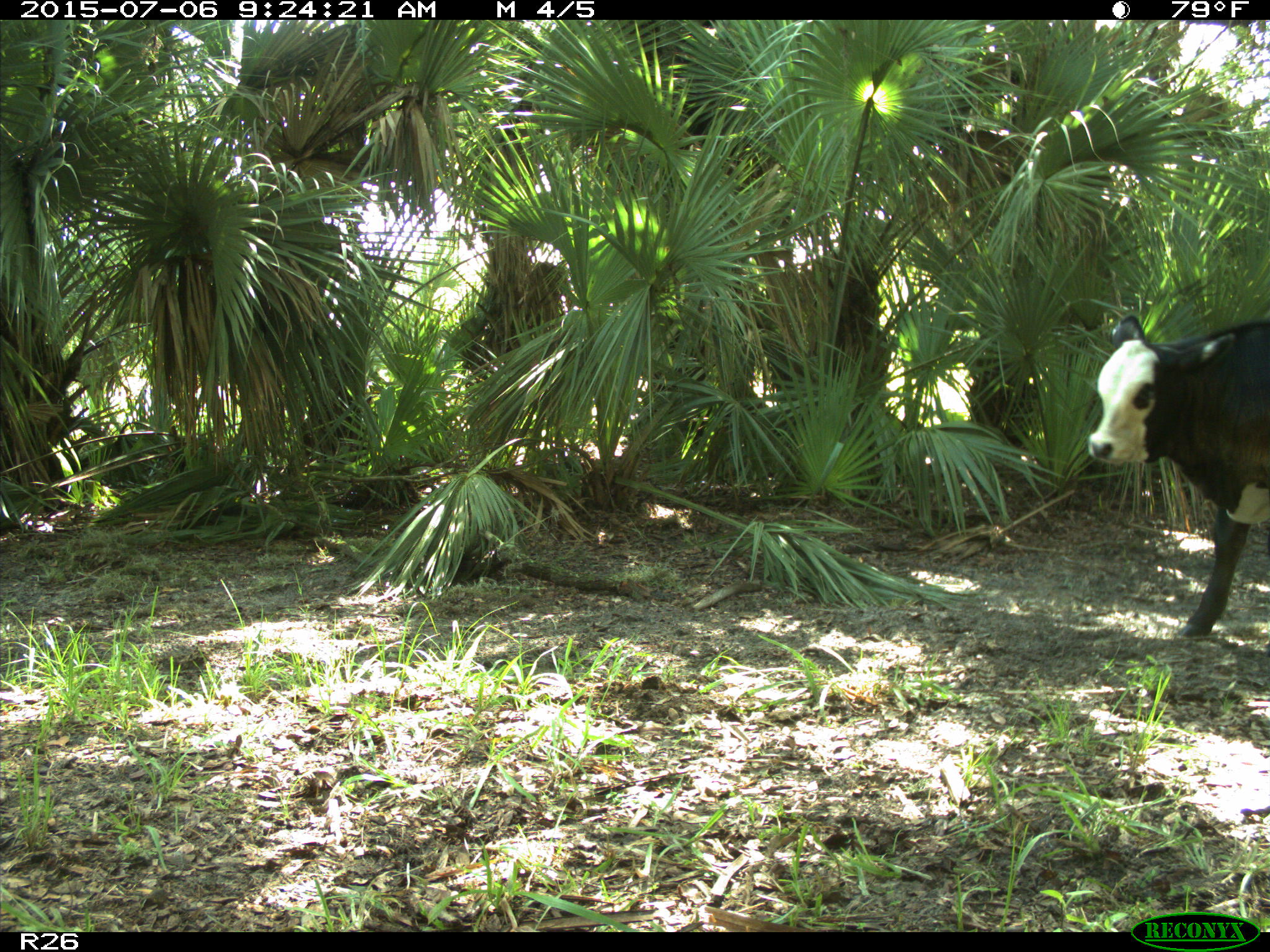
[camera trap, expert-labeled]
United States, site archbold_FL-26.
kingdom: Animalia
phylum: Chordata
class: Mammalia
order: Artiodactyla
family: Bovidae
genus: Bos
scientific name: Bos taurus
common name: domestic cow